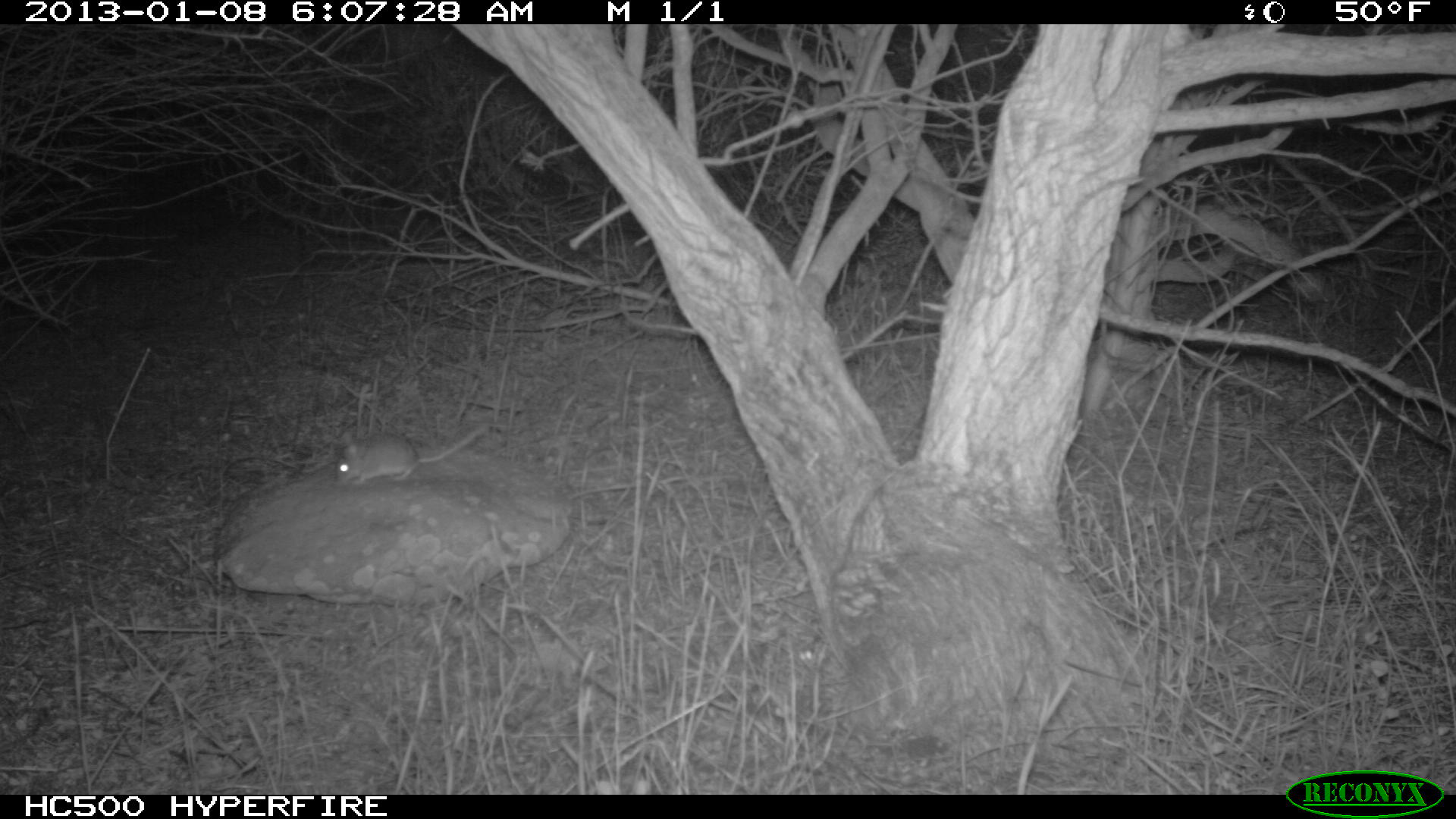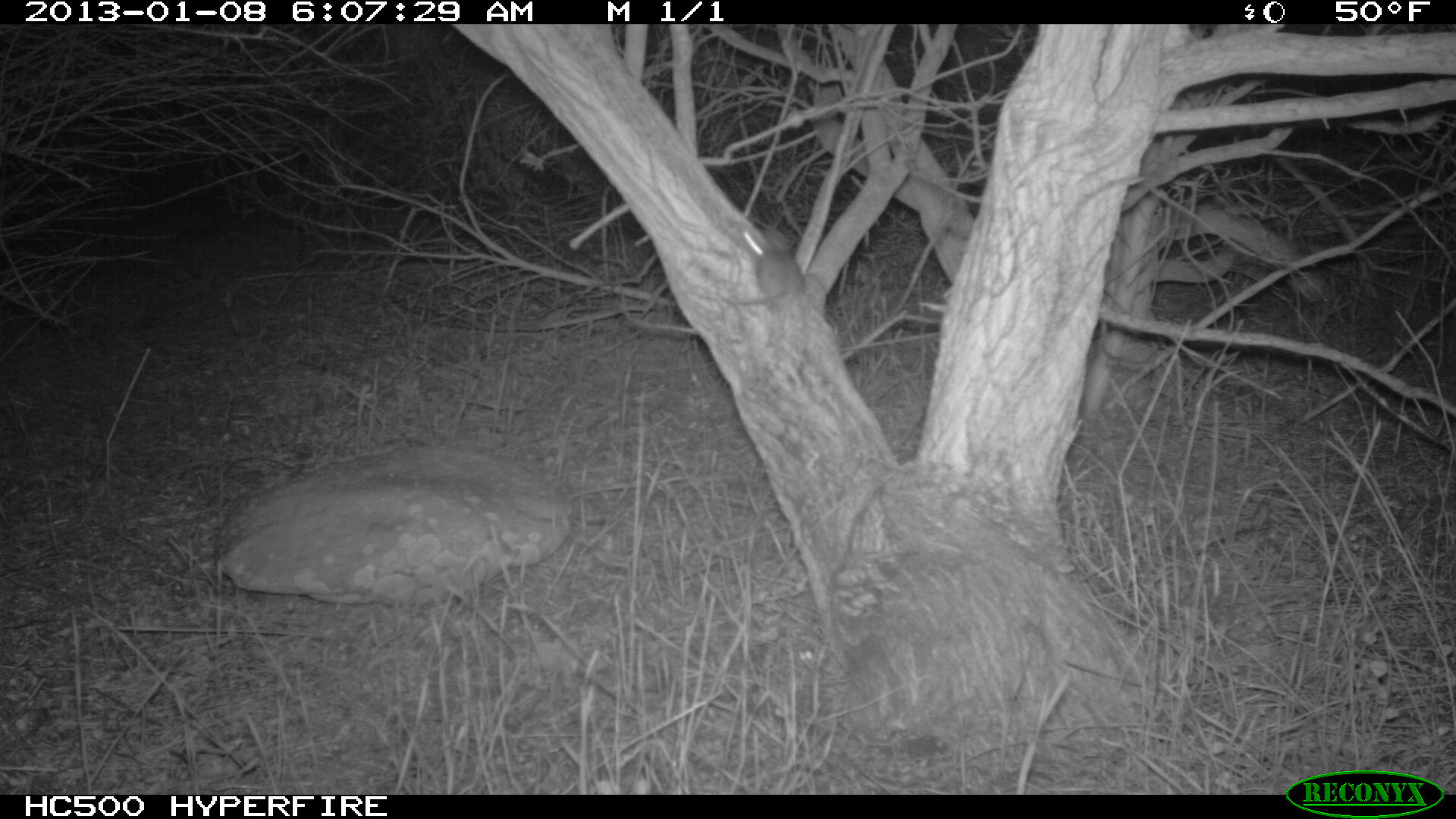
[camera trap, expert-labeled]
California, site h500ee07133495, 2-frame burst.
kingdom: Animalia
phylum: Chordata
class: Mammalia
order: Rodentia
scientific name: Rodentia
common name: rodent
Rodent (Rodentia).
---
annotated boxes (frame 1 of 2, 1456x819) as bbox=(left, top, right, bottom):
rodent: bbox=(334, 419, 489, 485)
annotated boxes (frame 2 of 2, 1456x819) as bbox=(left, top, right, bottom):
rodent: bbox=(722, 228, 805, 306)